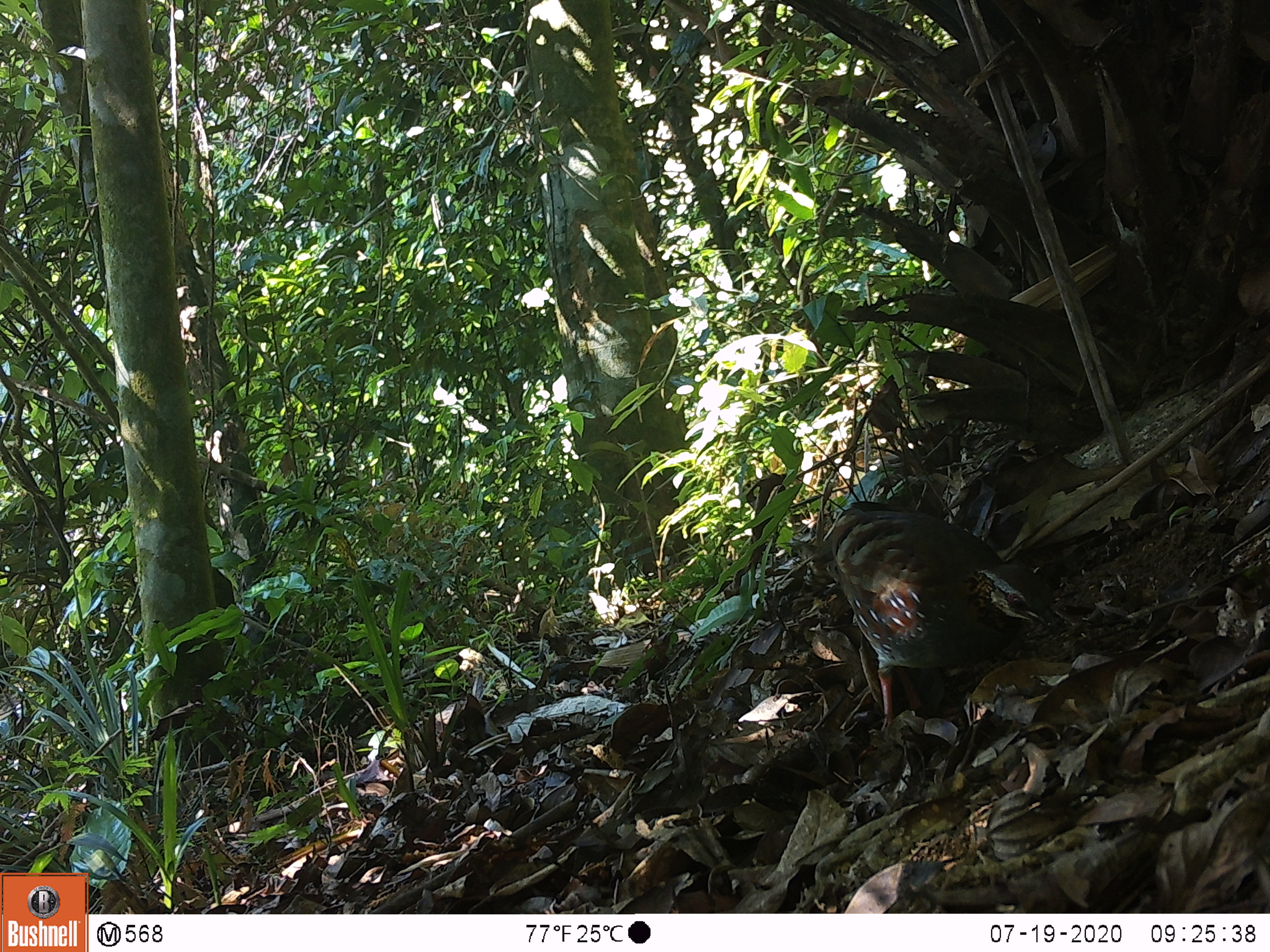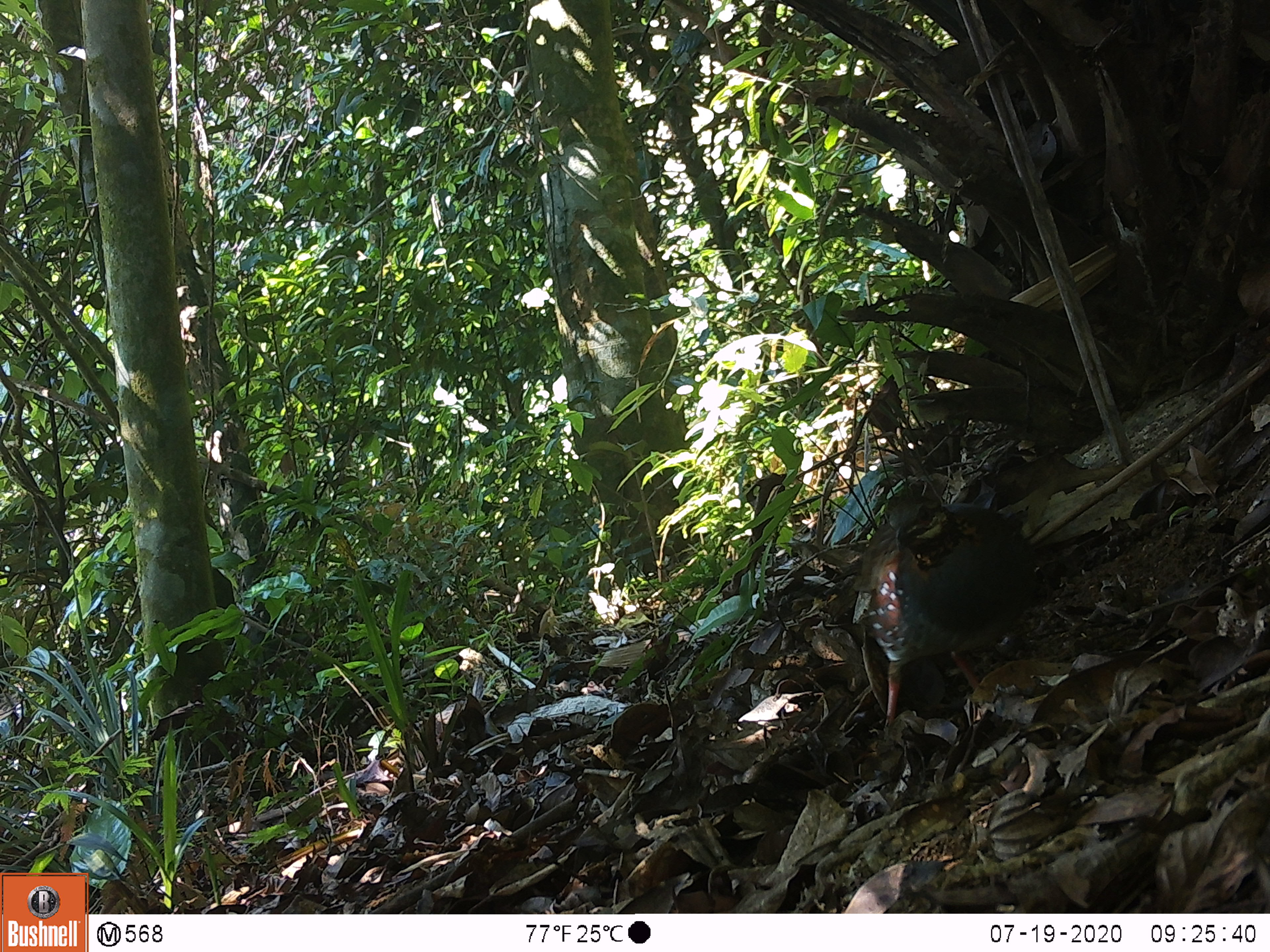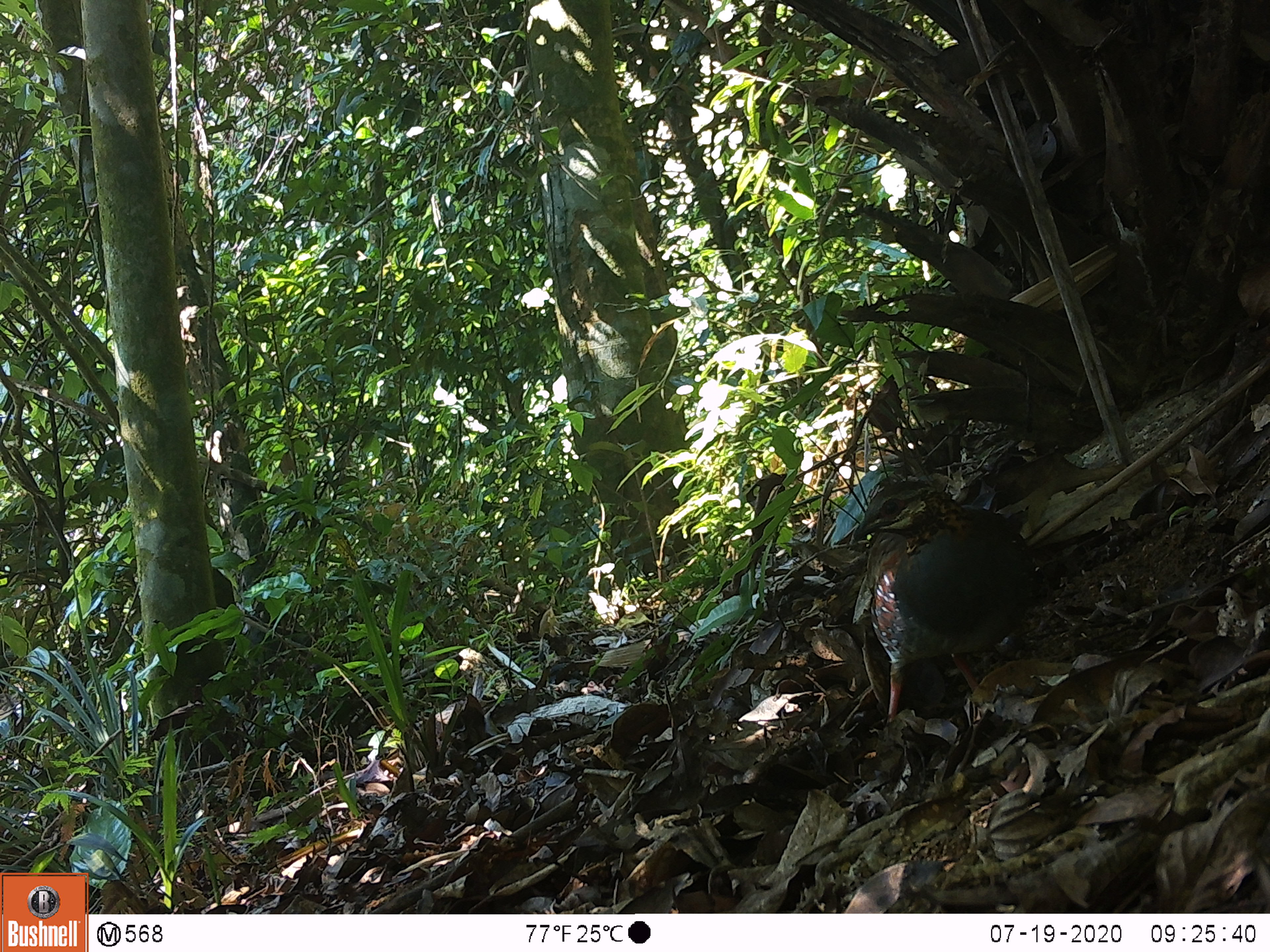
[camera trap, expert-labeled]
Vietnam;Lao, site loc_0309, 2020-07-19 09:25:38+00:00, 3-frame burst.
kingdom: Animalia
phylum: Chordata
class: Aves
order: Galliformes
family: Phasianidae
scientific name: Phasianidae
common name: partridge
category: unidentified partridge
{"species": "unidentified partridge (partridge) (Phasianidae)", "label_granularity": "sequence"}